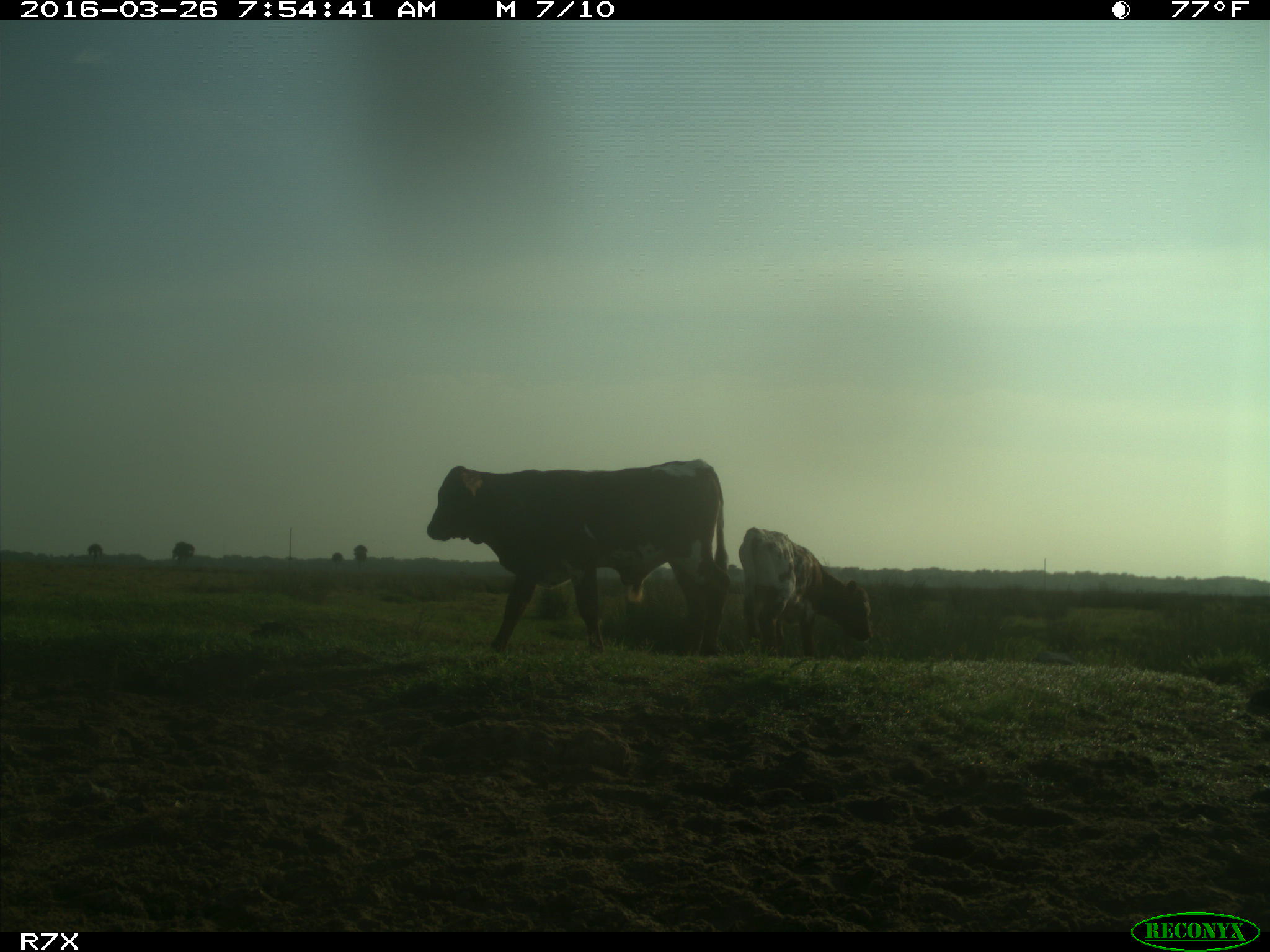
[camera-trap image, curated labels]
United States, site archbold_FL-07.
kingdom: Animalia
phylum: Chordata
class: Mammalia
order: Artiodactyla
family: Bovidae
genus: Bos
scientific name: Bos taurus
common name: domestic cow